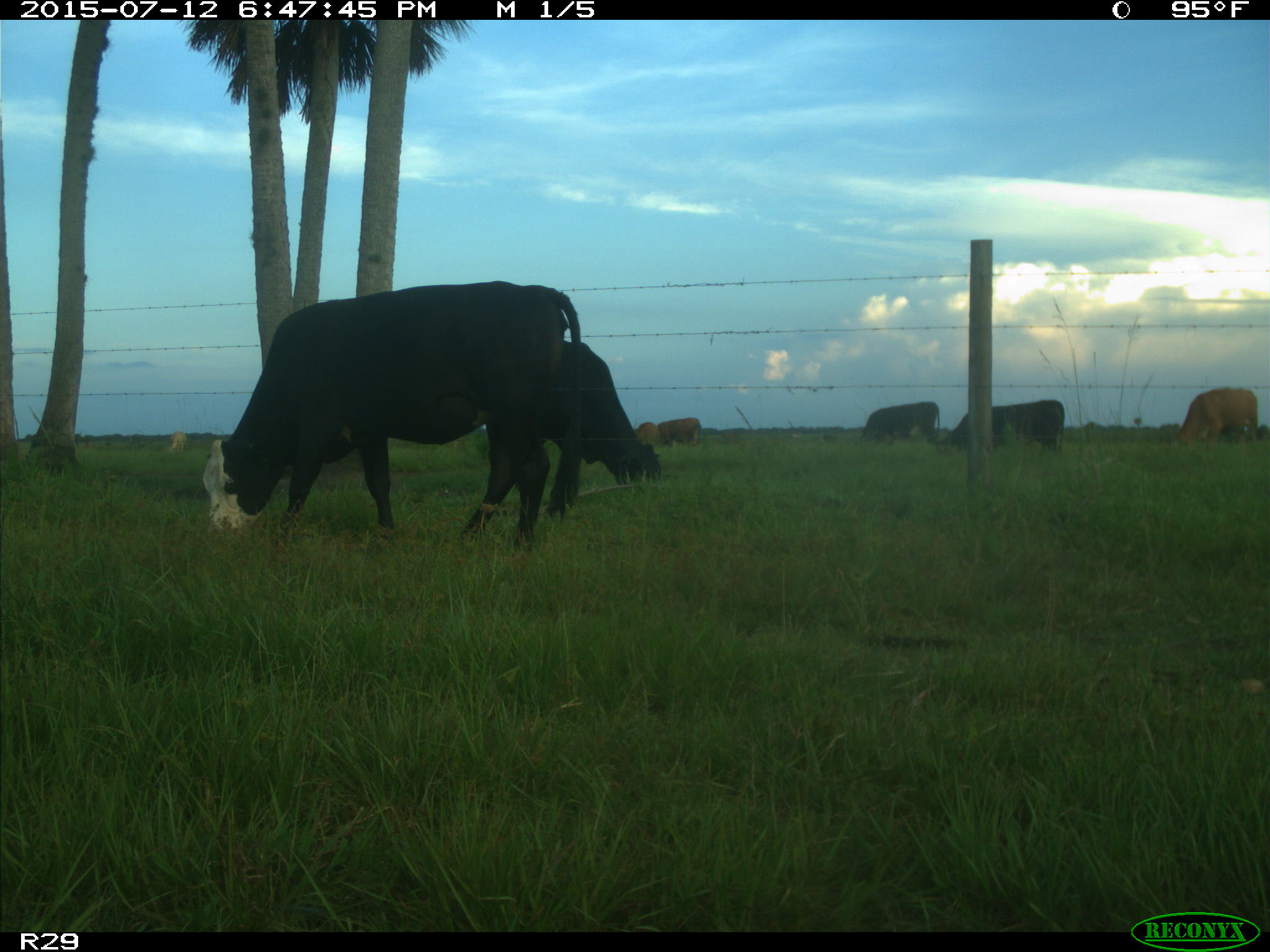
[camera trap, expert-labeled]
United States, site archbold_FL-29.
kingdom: Animalia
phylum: Chordata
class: Mammalia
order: Artiodactyla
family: Bovidae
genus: Bos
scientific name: Bos taurus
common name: domestic cow